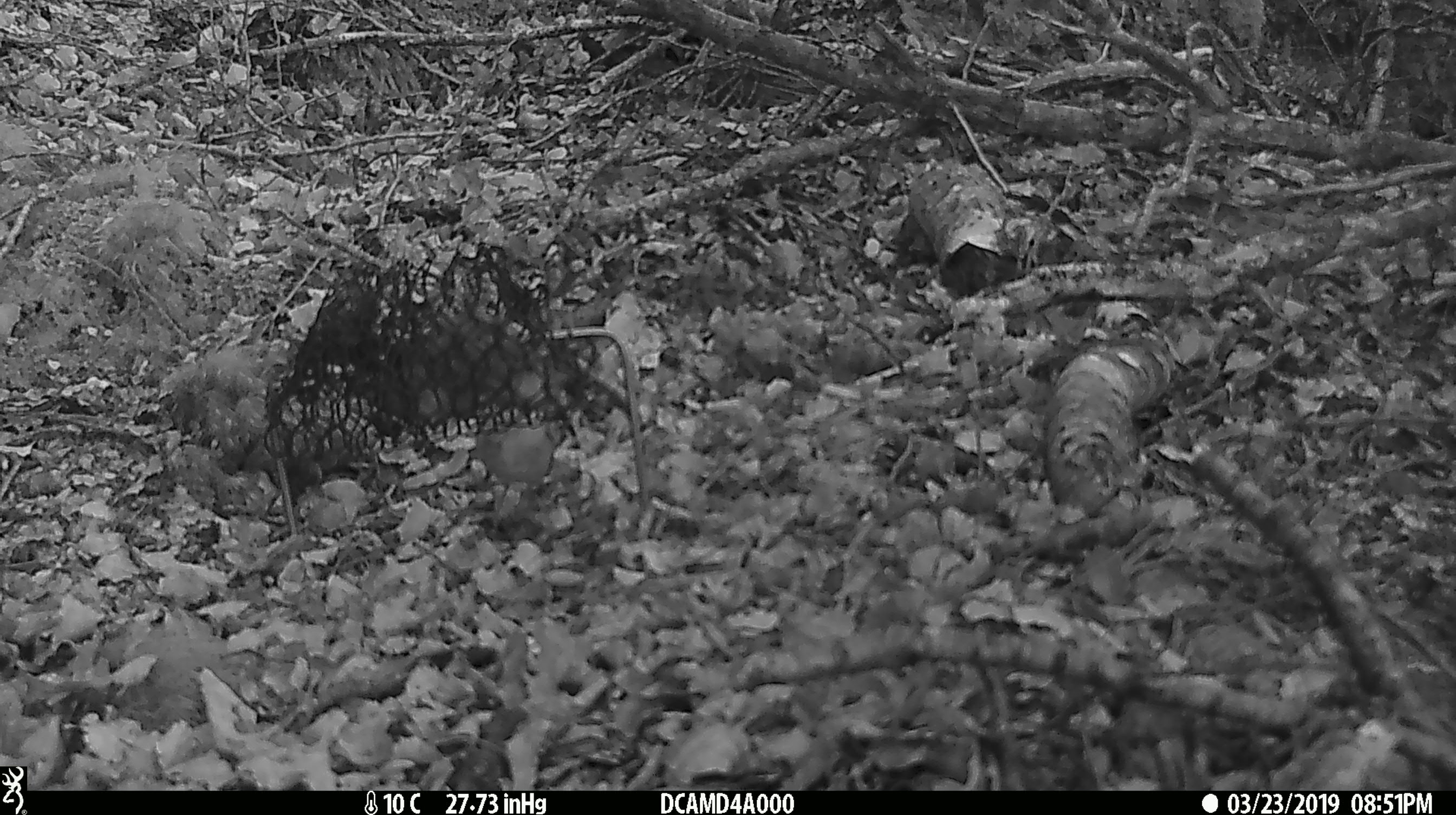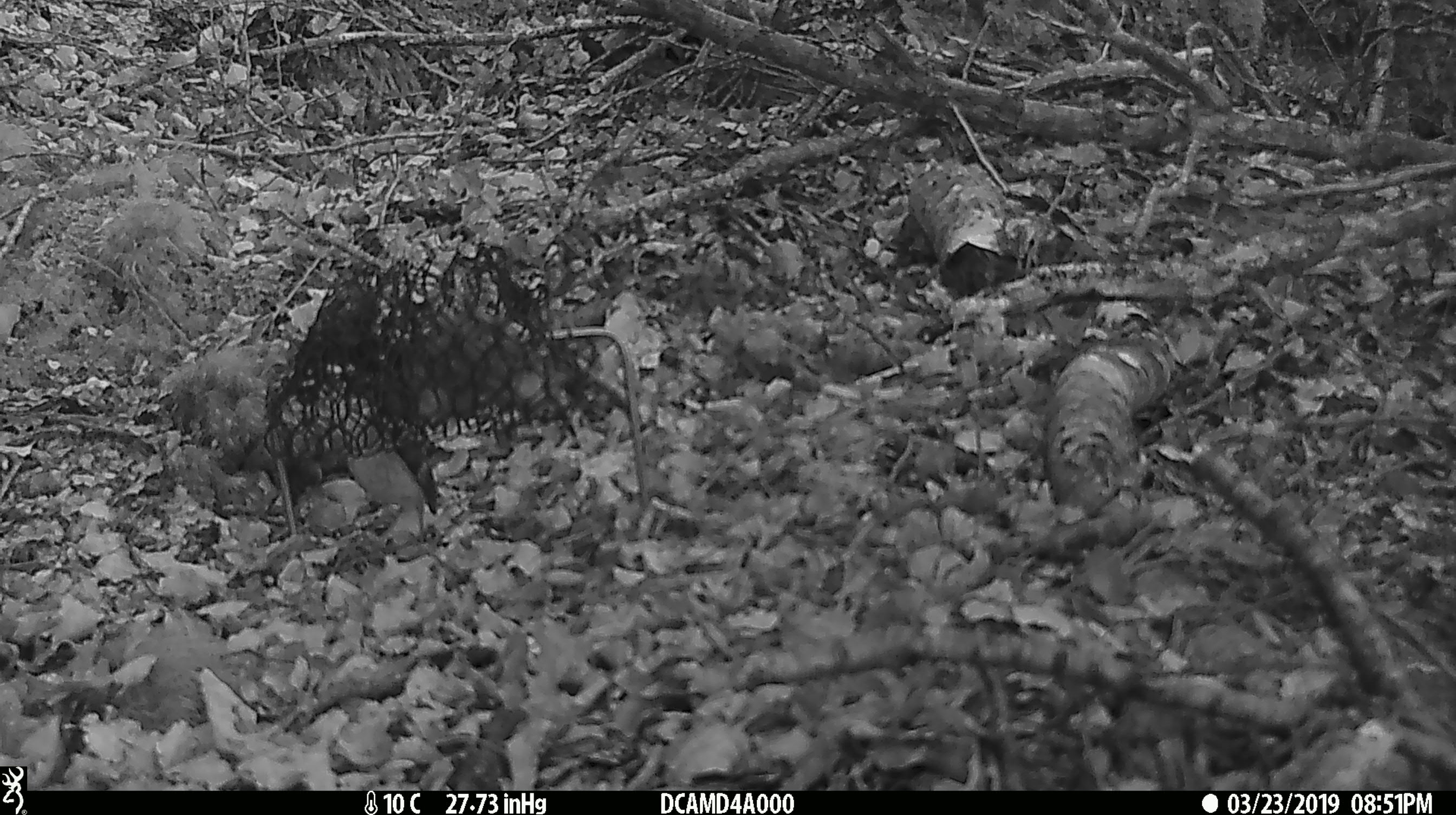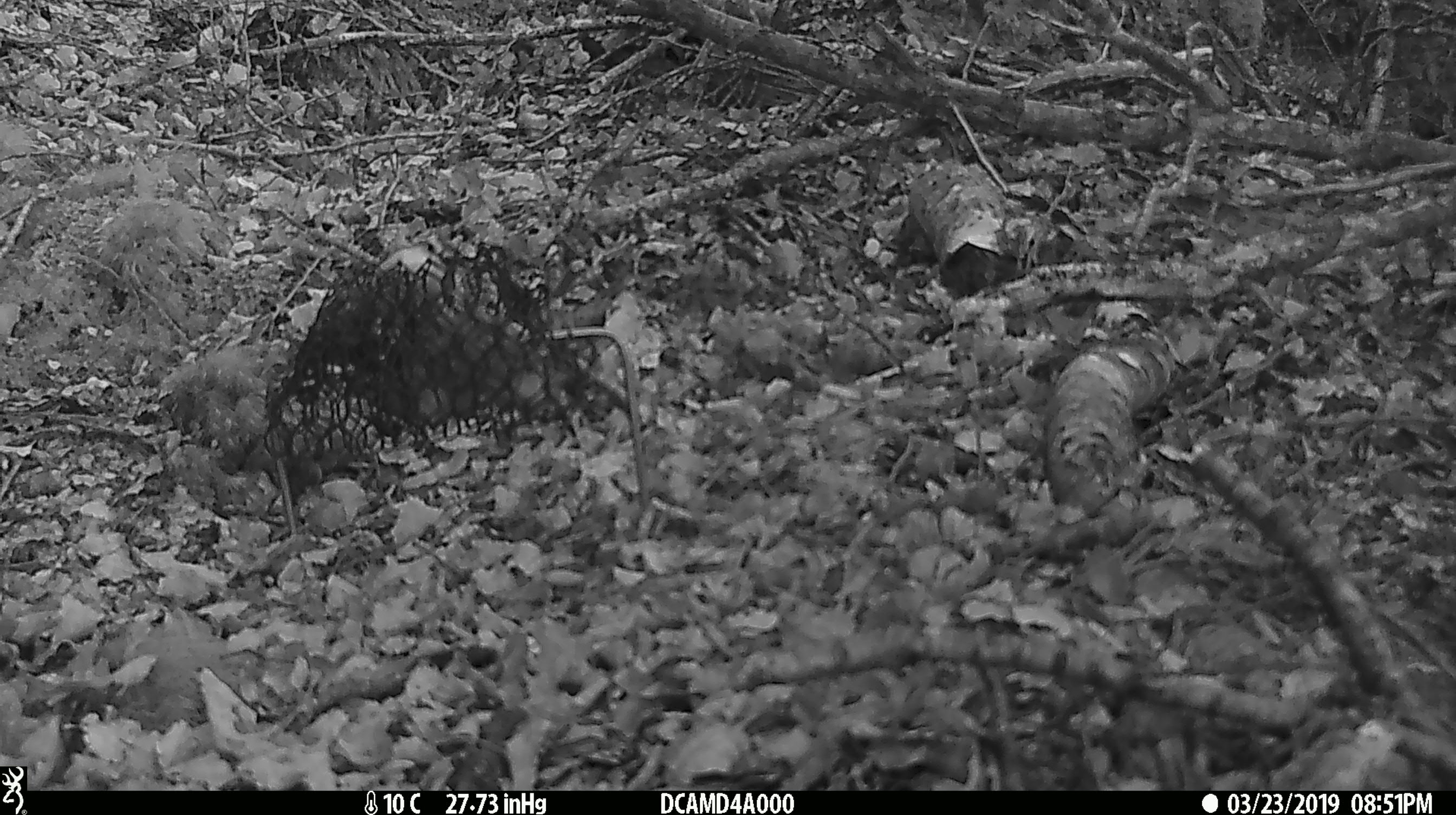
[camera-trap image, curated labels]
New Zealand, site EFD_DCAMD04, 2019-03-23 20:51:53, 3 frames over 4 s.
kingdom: Animalia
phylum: Chordata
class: Aves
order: Passeriformes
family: Petroicidae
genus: Petroica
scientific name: Petroica australis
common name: new zealand robin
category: robin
Robin (new zealand robin) (Petroica australis).